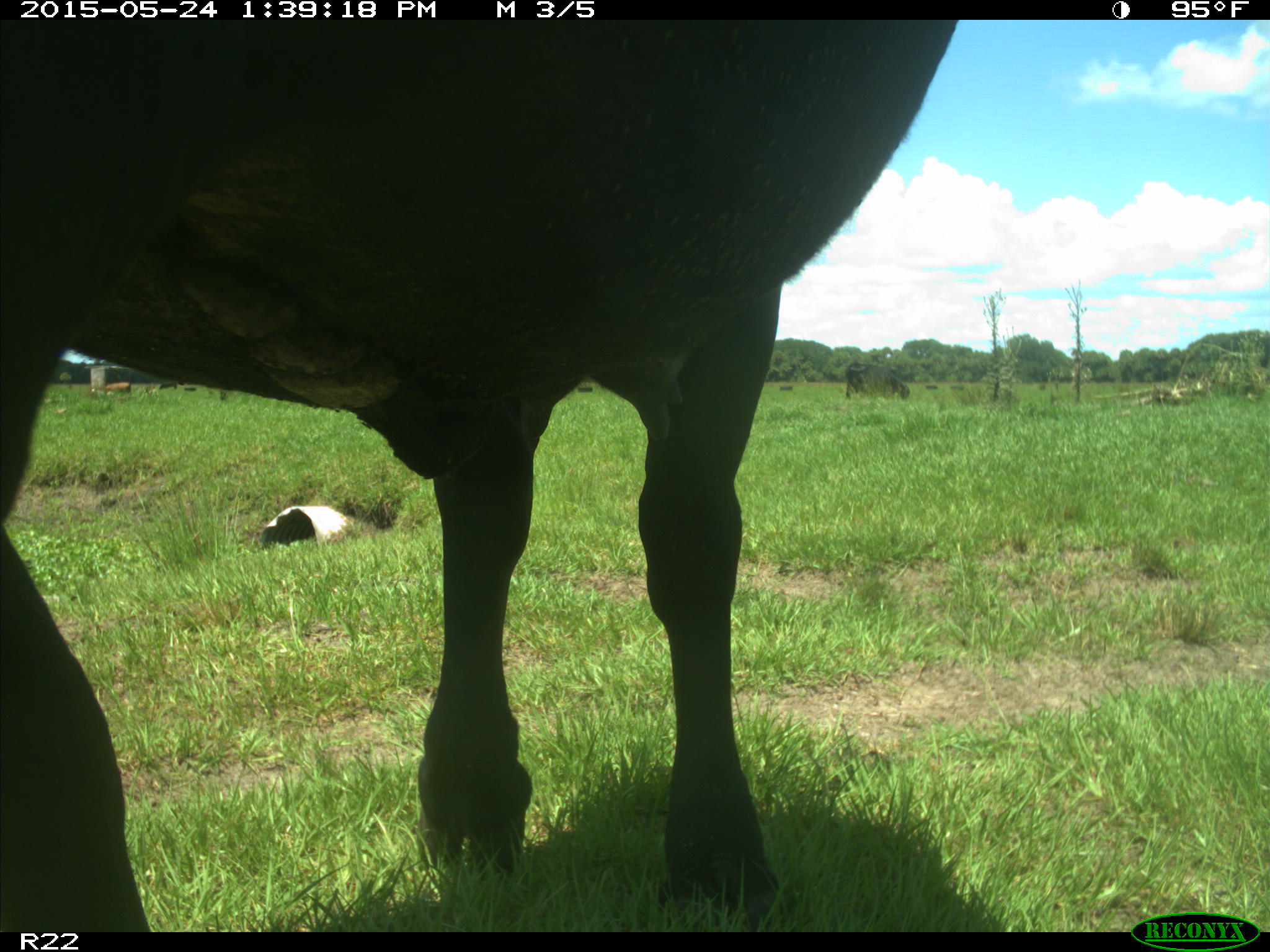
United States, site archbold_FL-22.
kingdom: Animalia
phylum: Chordata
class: Mammalia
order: Artiodactyla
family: Bovidae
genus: Bos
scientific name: Bos taurus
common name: domestic cow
Bos taurus (domestic cow).